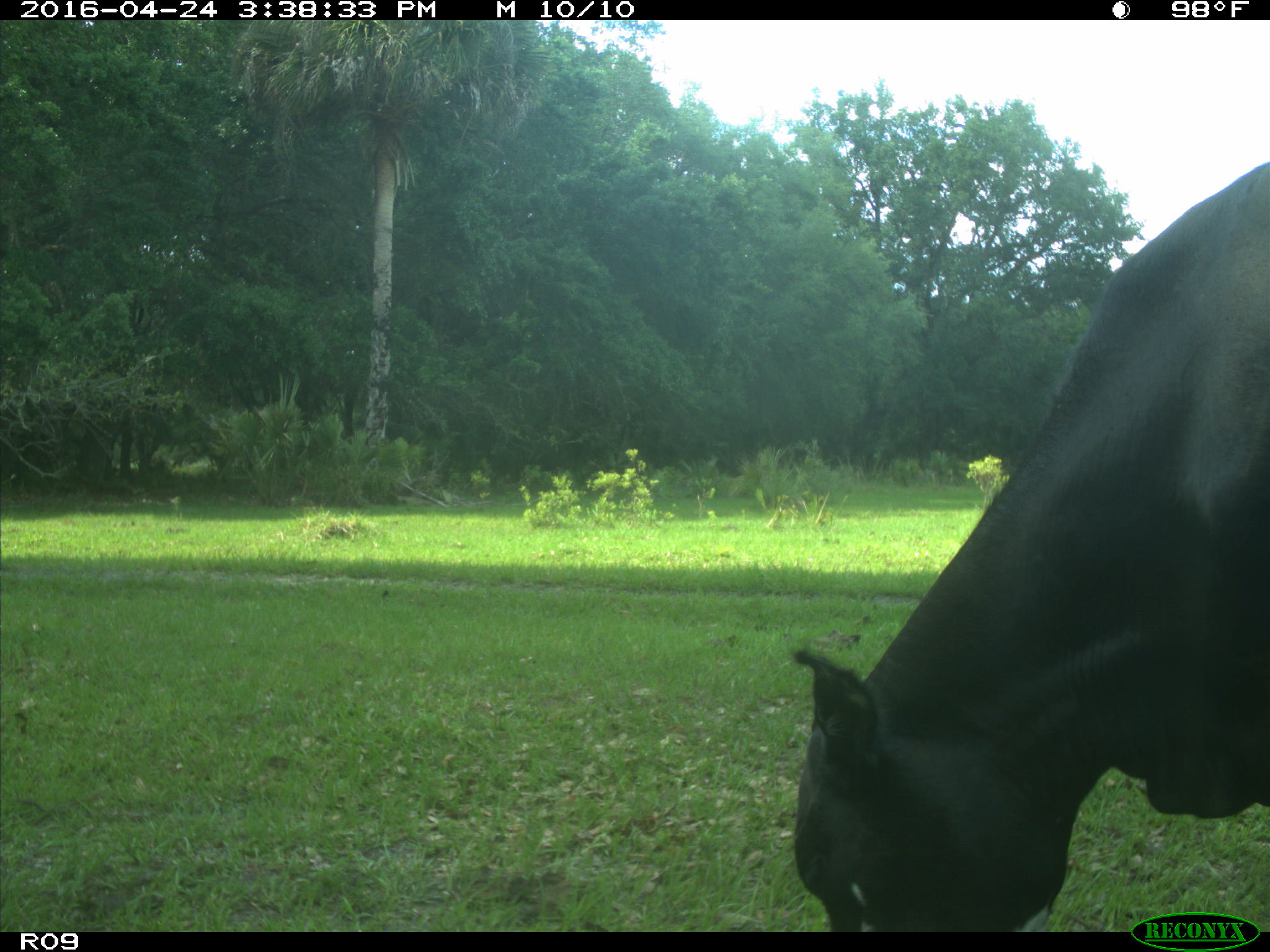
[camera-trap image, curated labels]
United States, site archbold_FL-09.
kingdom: Animalia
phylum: Chordata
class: Mammalia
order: Artiodactyla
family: Bovidae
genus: Bos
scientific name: Bos taurus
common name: domestic cow